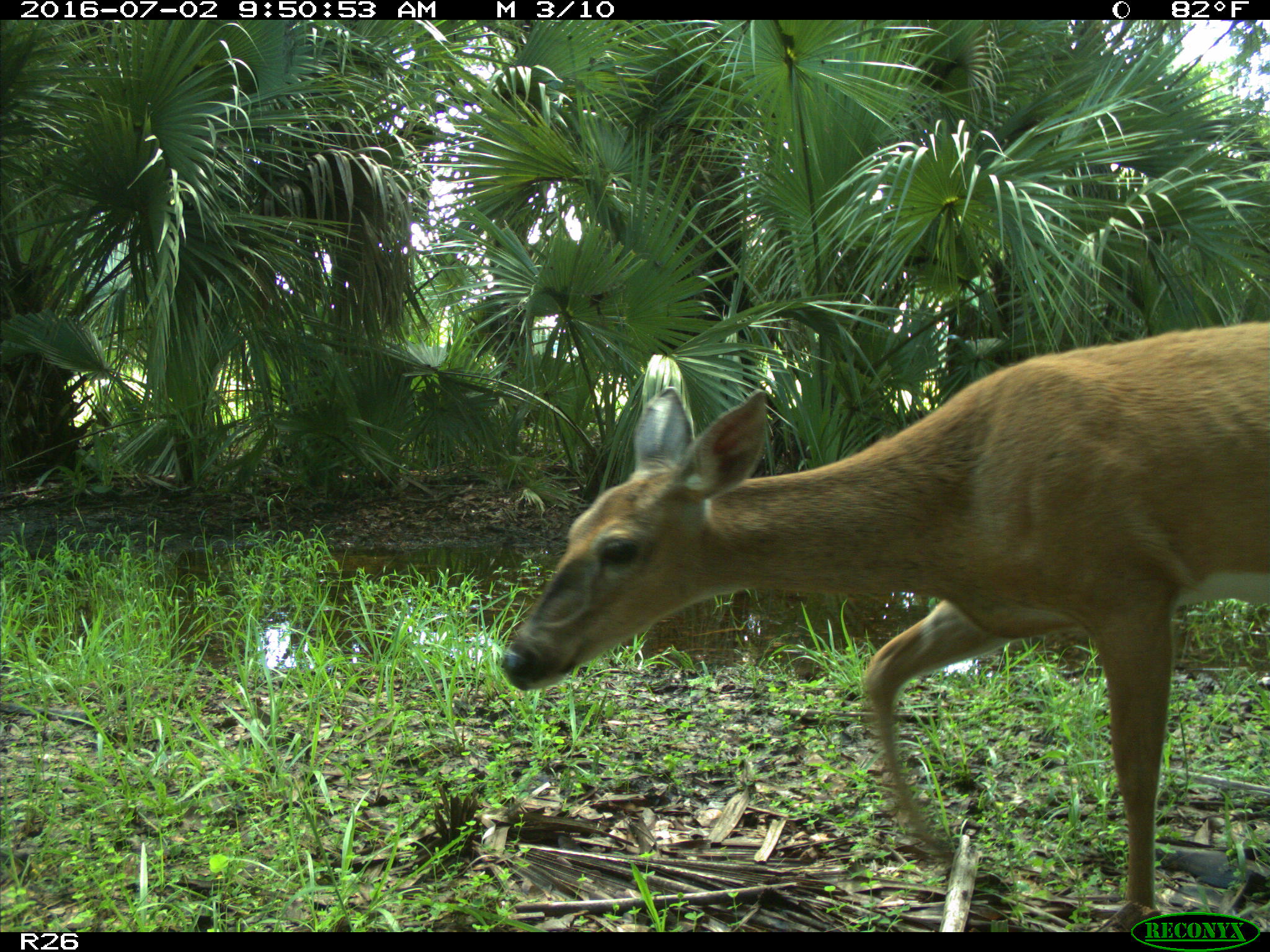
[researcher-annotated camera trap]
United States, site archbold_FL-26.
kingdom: Animalia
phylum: Chordata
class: Mammalia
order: Artiodactyla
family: Cervidae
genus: Odocoileus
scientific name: Odocoileus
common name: deer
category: unidentified deer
Unidentified deer (deer) (Odocoileus).